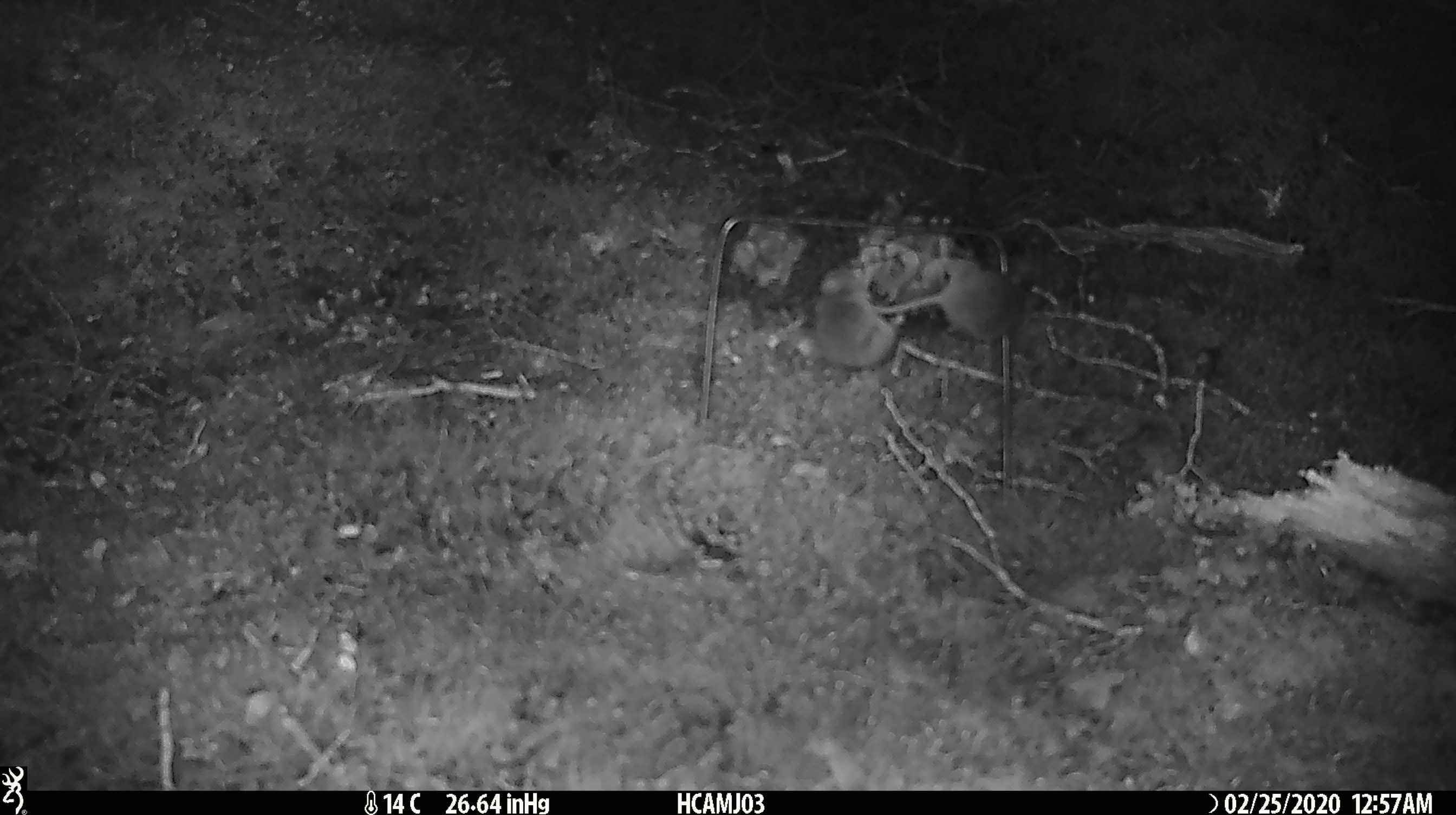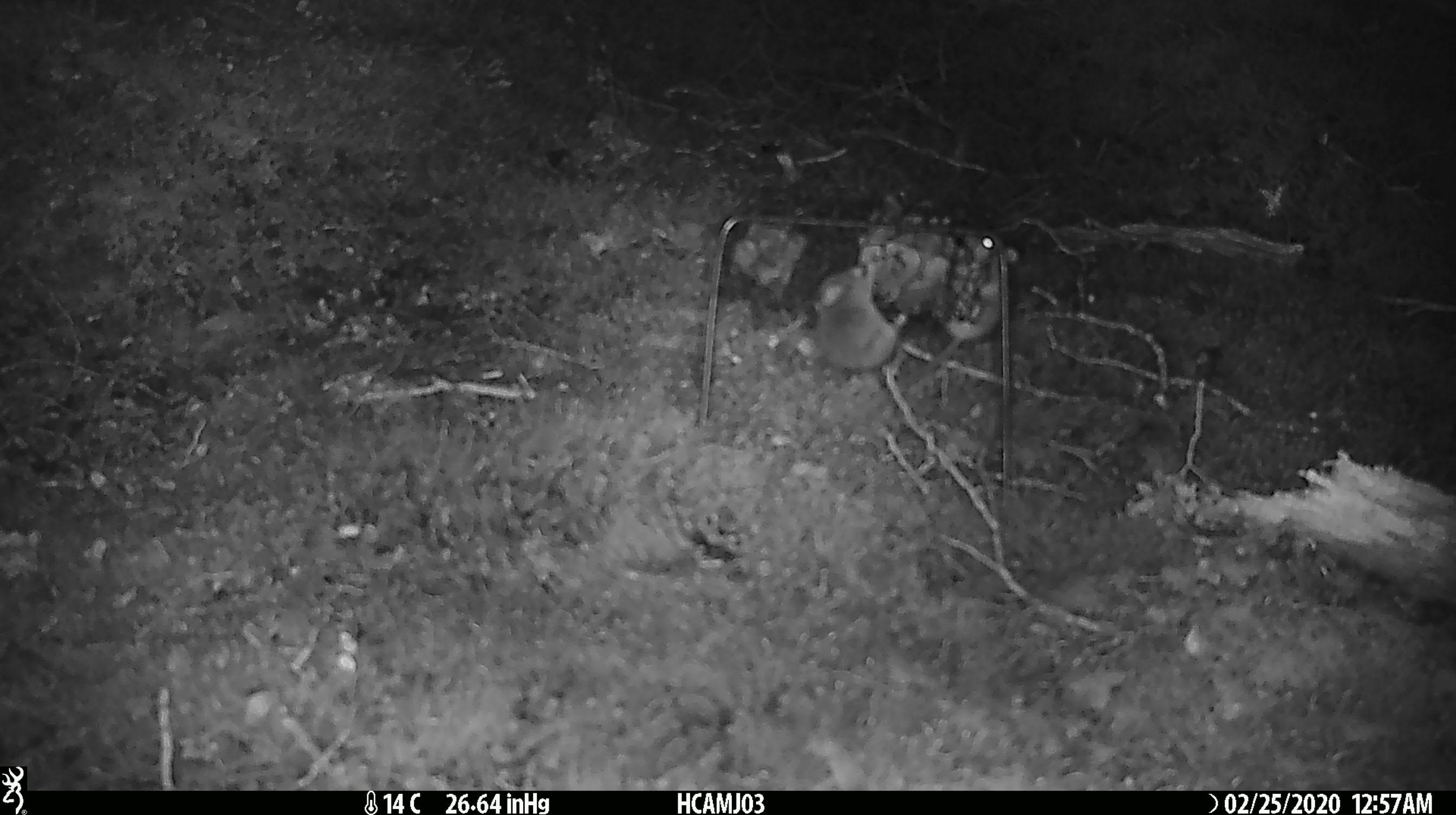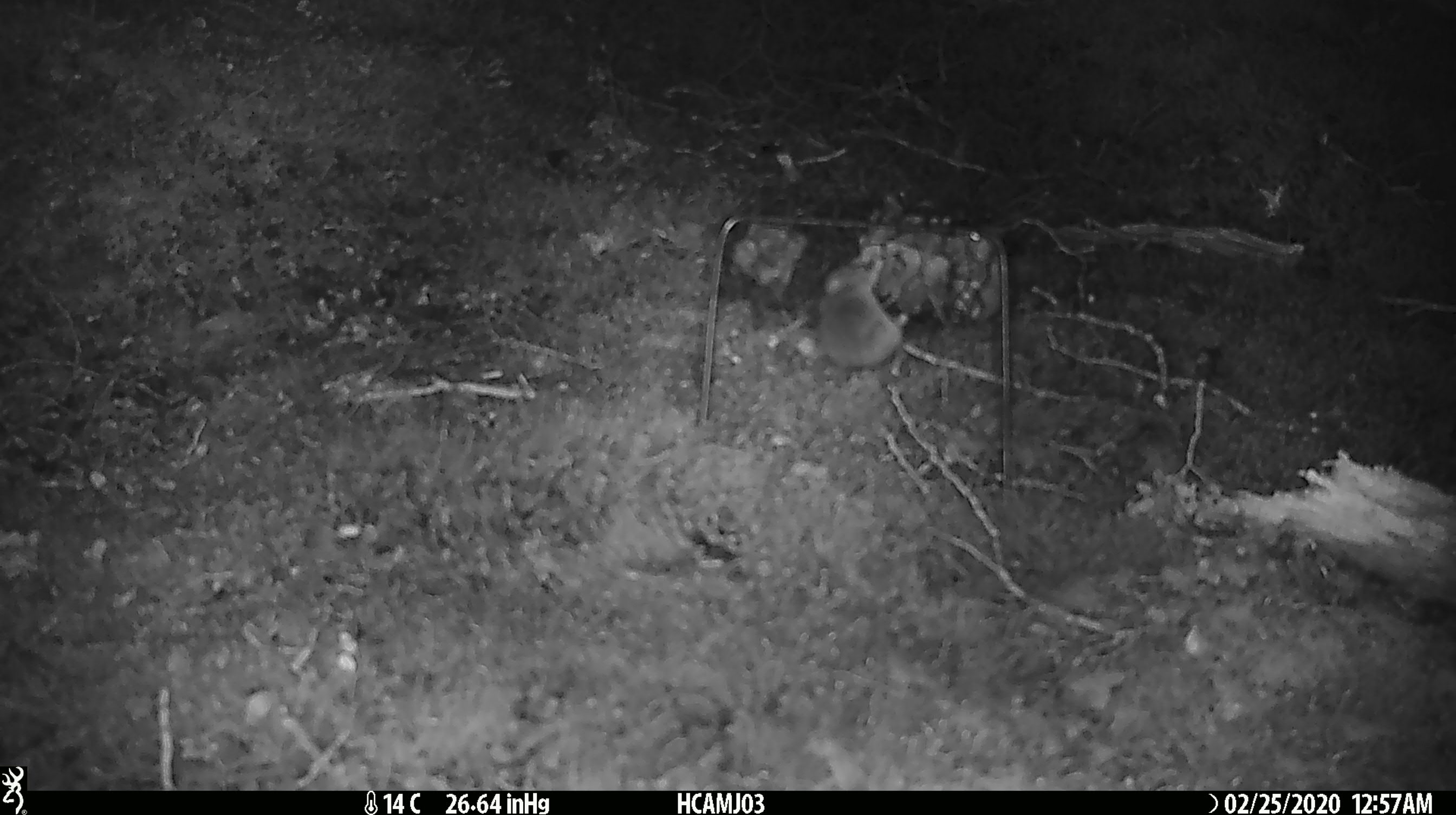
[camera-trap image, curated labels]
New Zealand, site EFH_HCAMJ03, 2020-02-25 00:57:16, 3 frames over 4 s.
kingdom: Animalia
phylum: Chordata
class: Mammalia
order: Rodentia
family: Muridae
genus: Mus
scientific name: Mus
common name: mouse